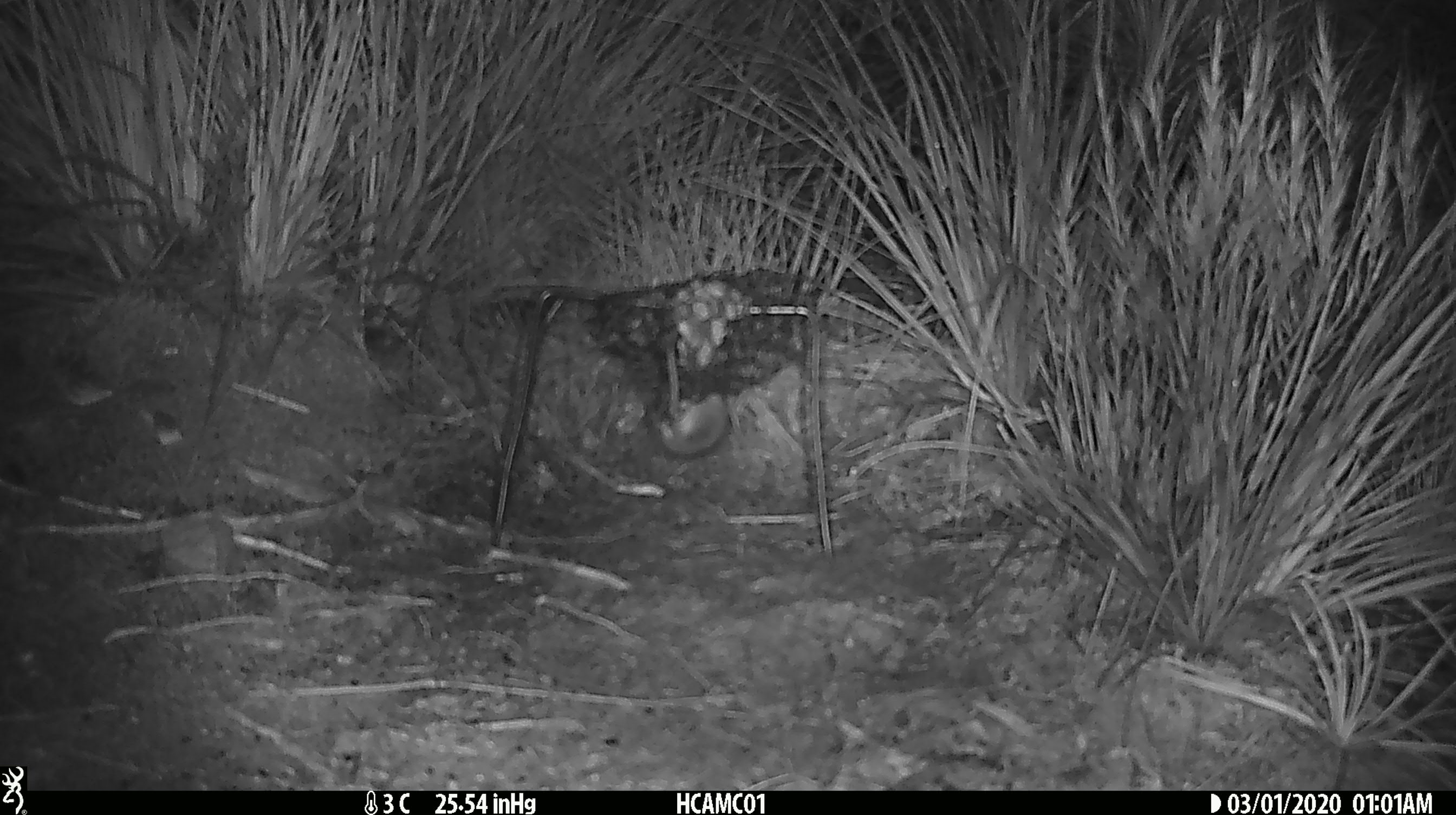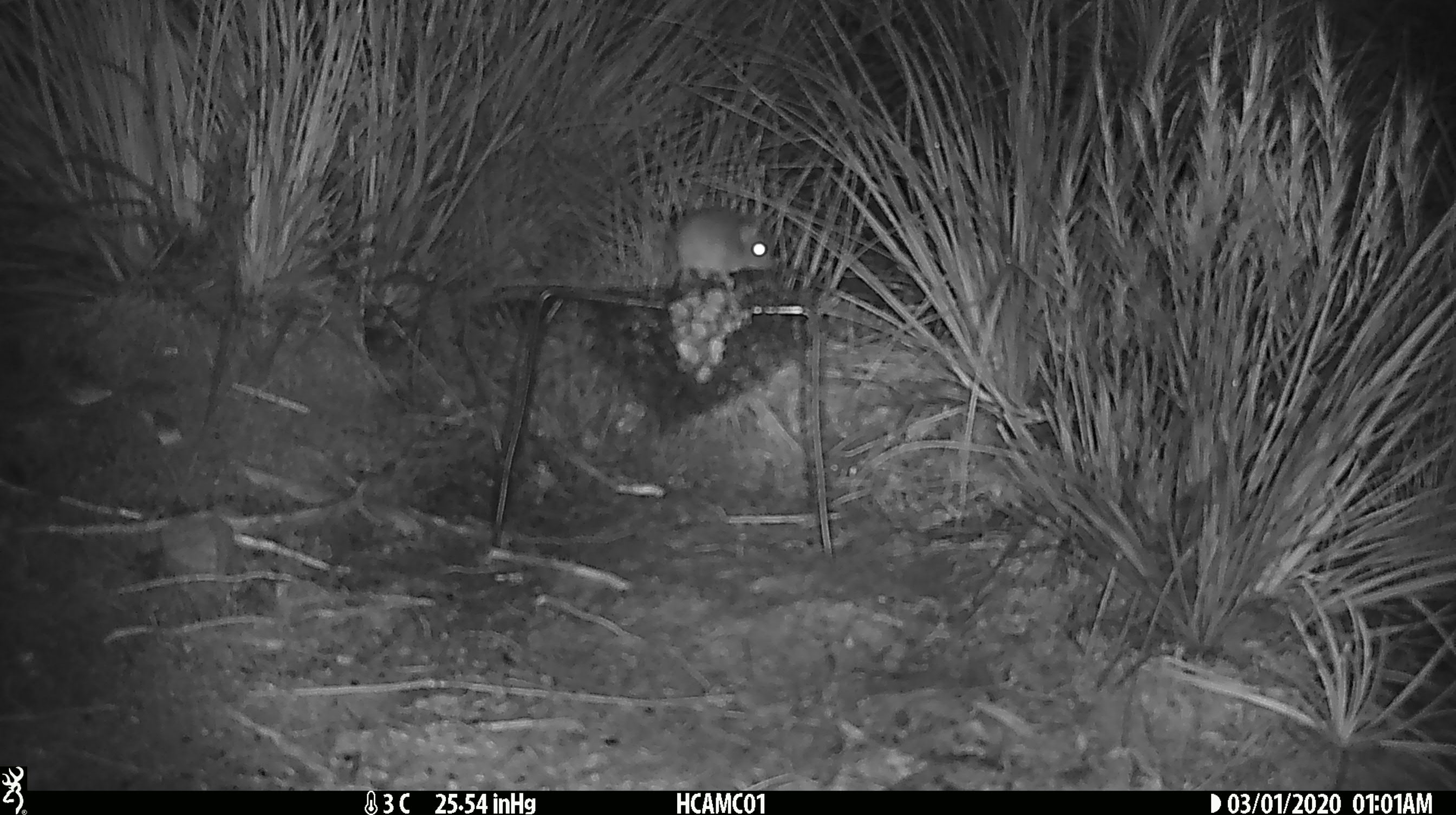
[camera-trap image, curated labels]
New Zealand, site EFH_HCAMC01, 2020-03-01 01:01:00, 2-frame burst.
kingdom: Animalia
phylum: Chordata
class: Mammalia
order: Rodentia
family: Muridae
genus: Mus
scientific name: Mus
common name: mouse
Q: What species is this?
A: Mouse (Mus).